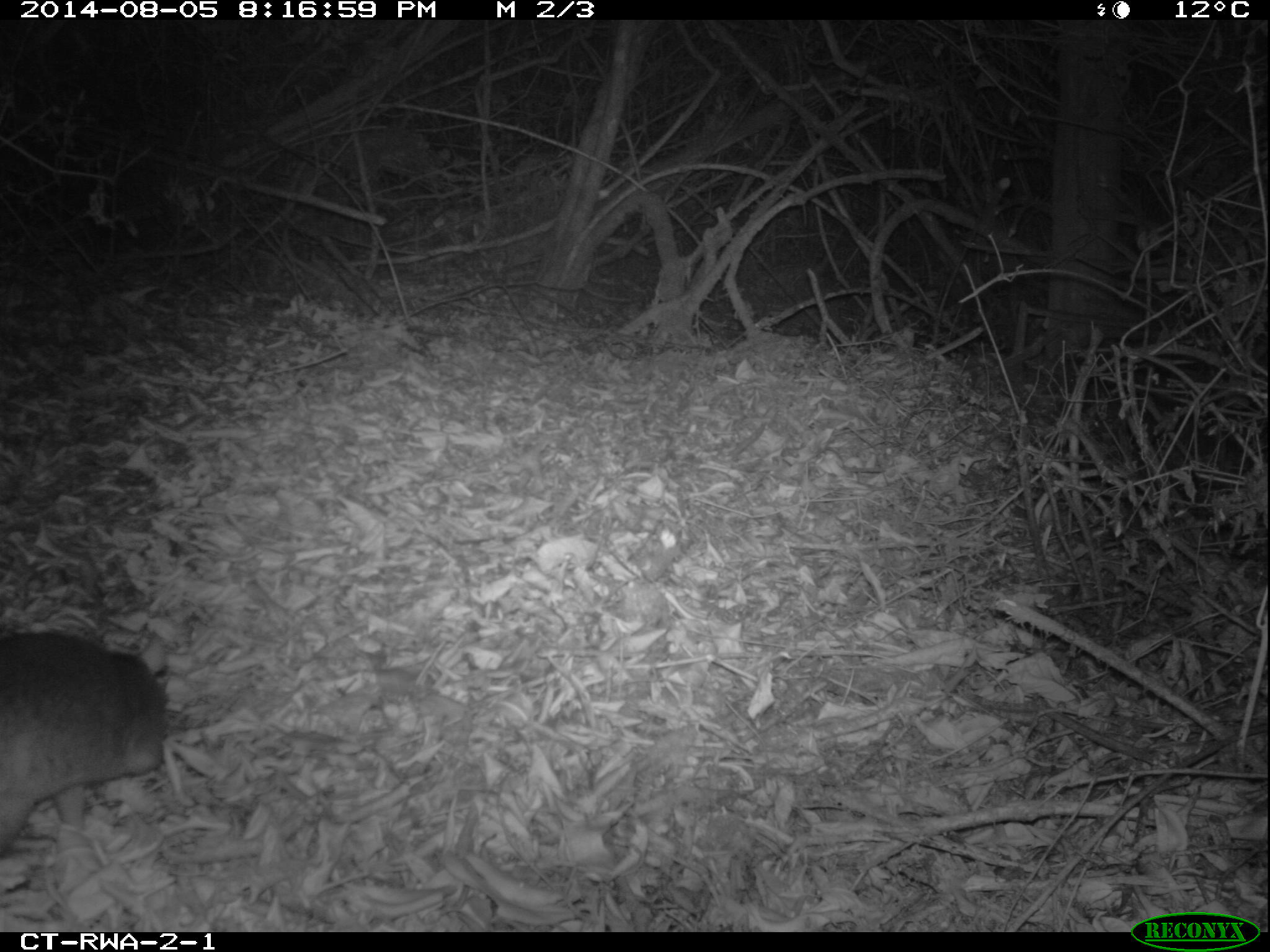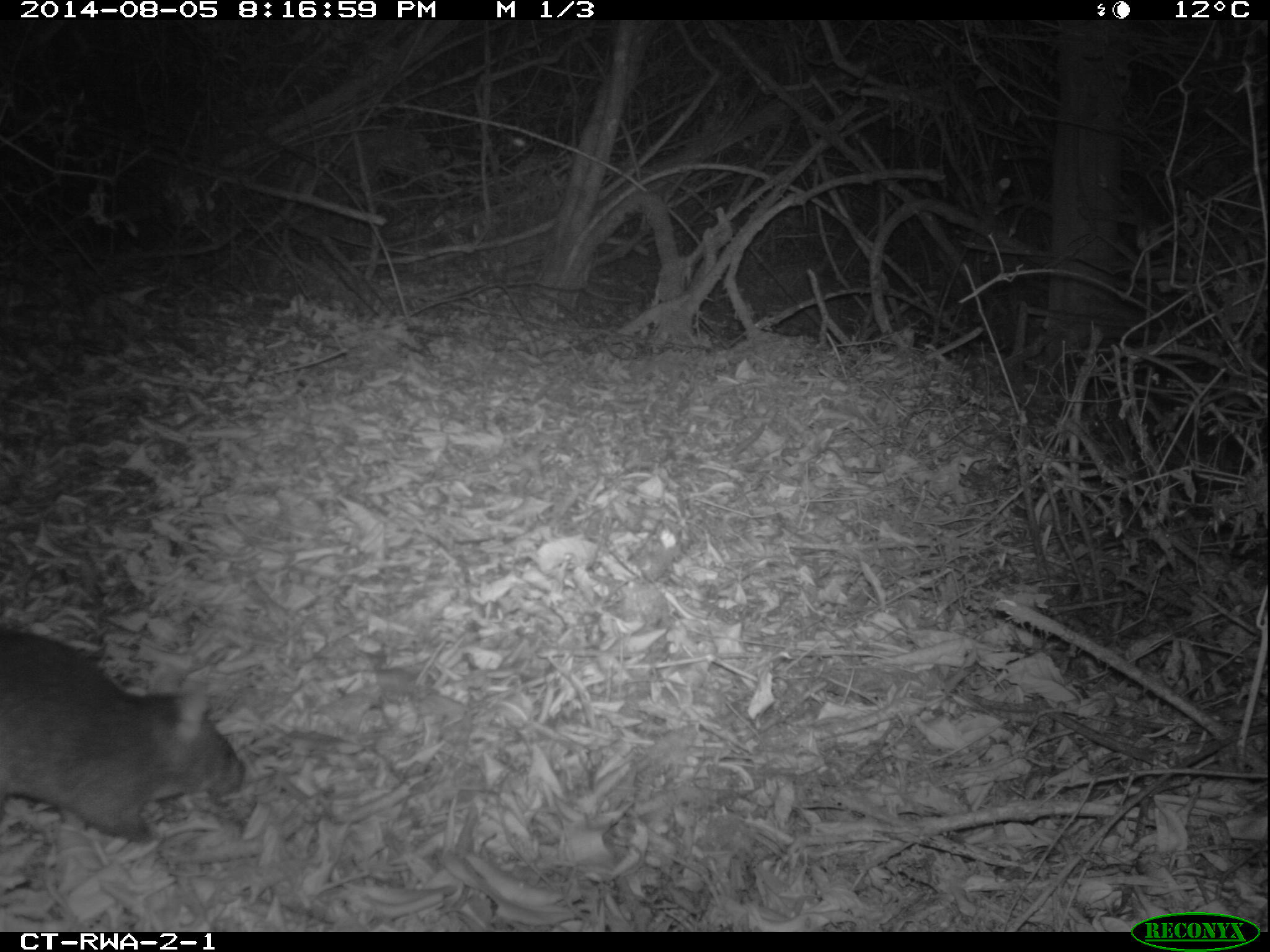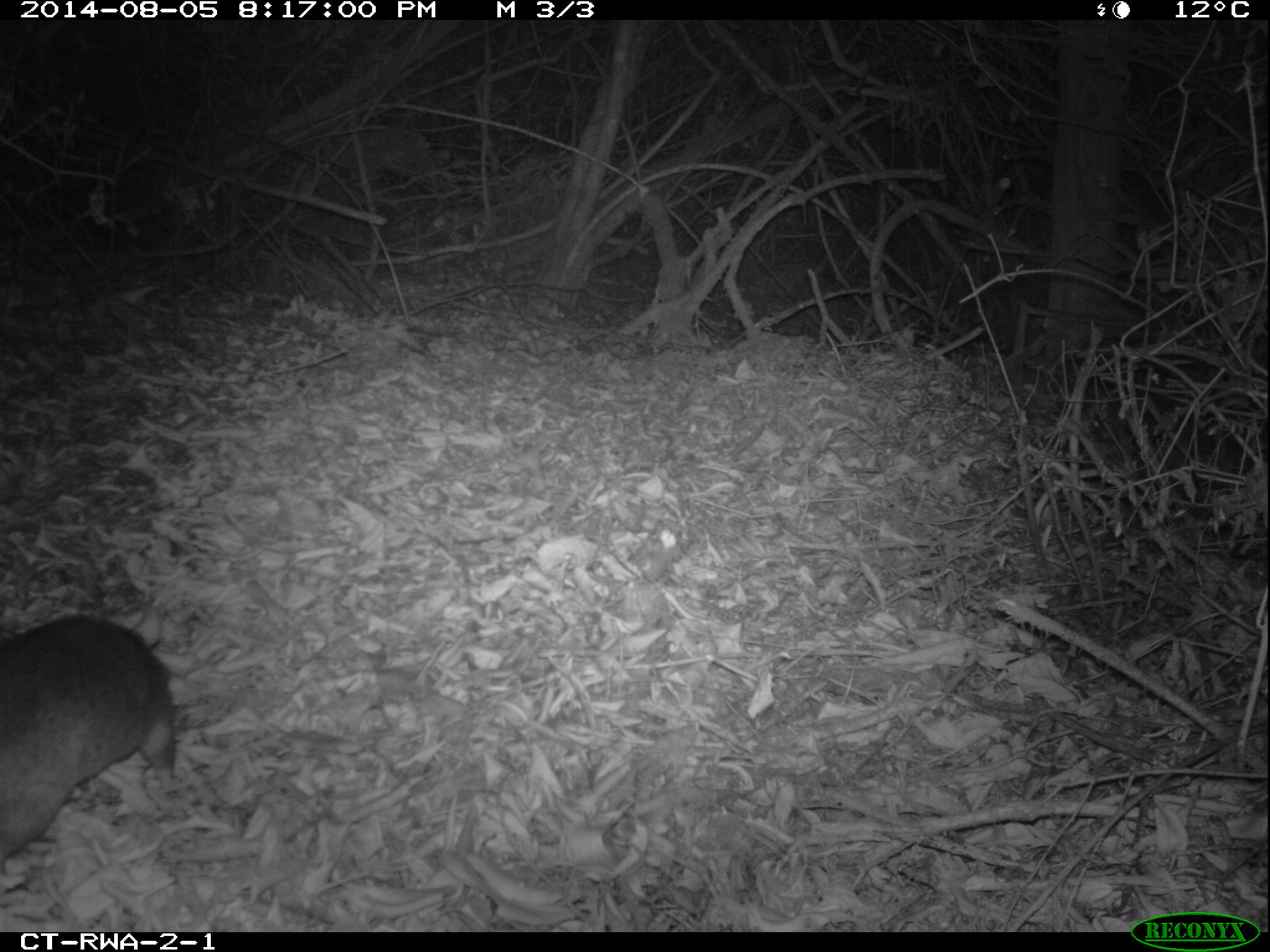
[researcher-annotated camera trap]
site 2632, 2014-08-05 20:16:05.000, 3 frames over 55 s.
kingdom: Animalia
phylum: Chordata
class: Mammalia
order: Rodentia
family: Nesomyidae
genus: Cricetomys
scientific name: Cricetomys gambianus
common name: african giant pouched rat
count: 1